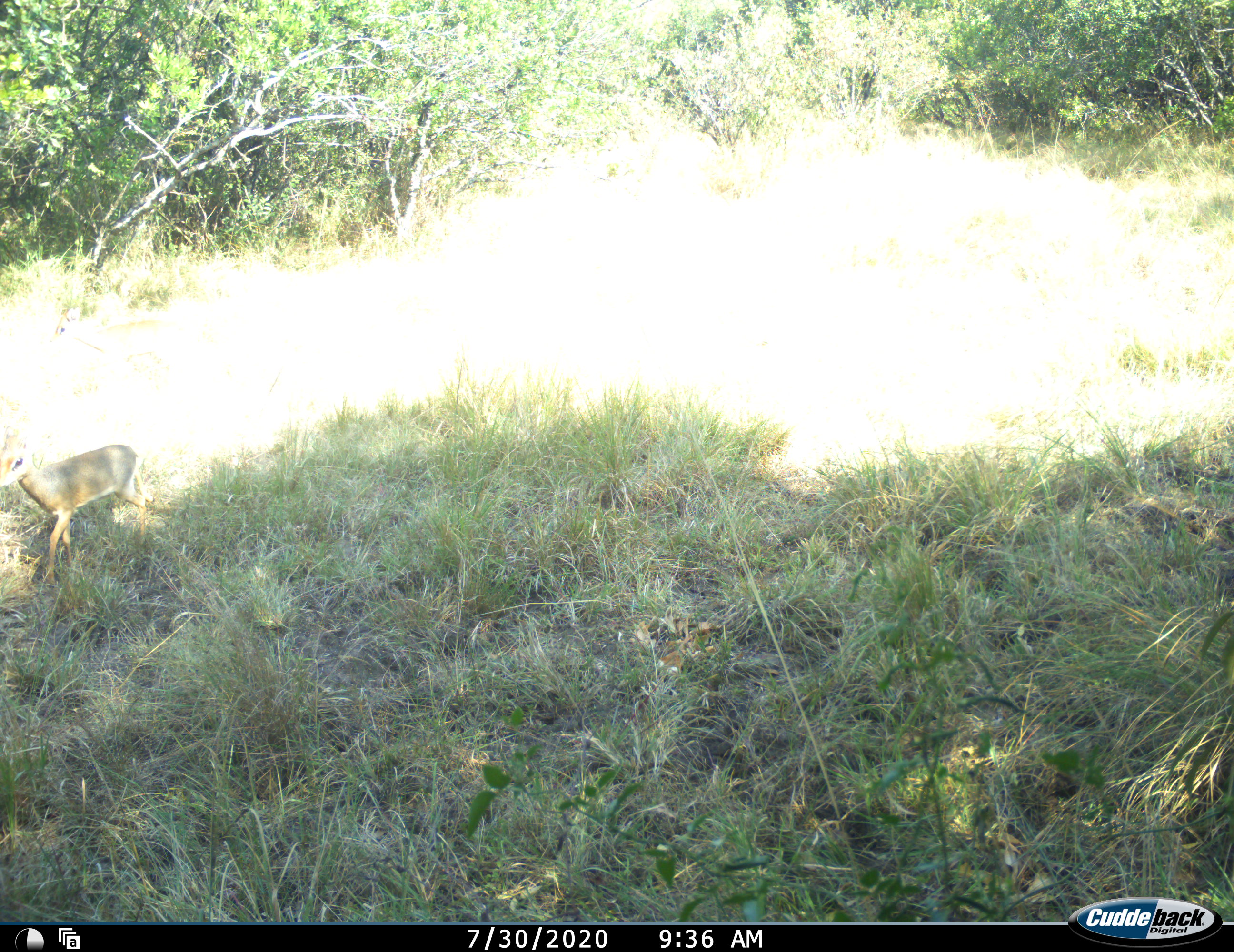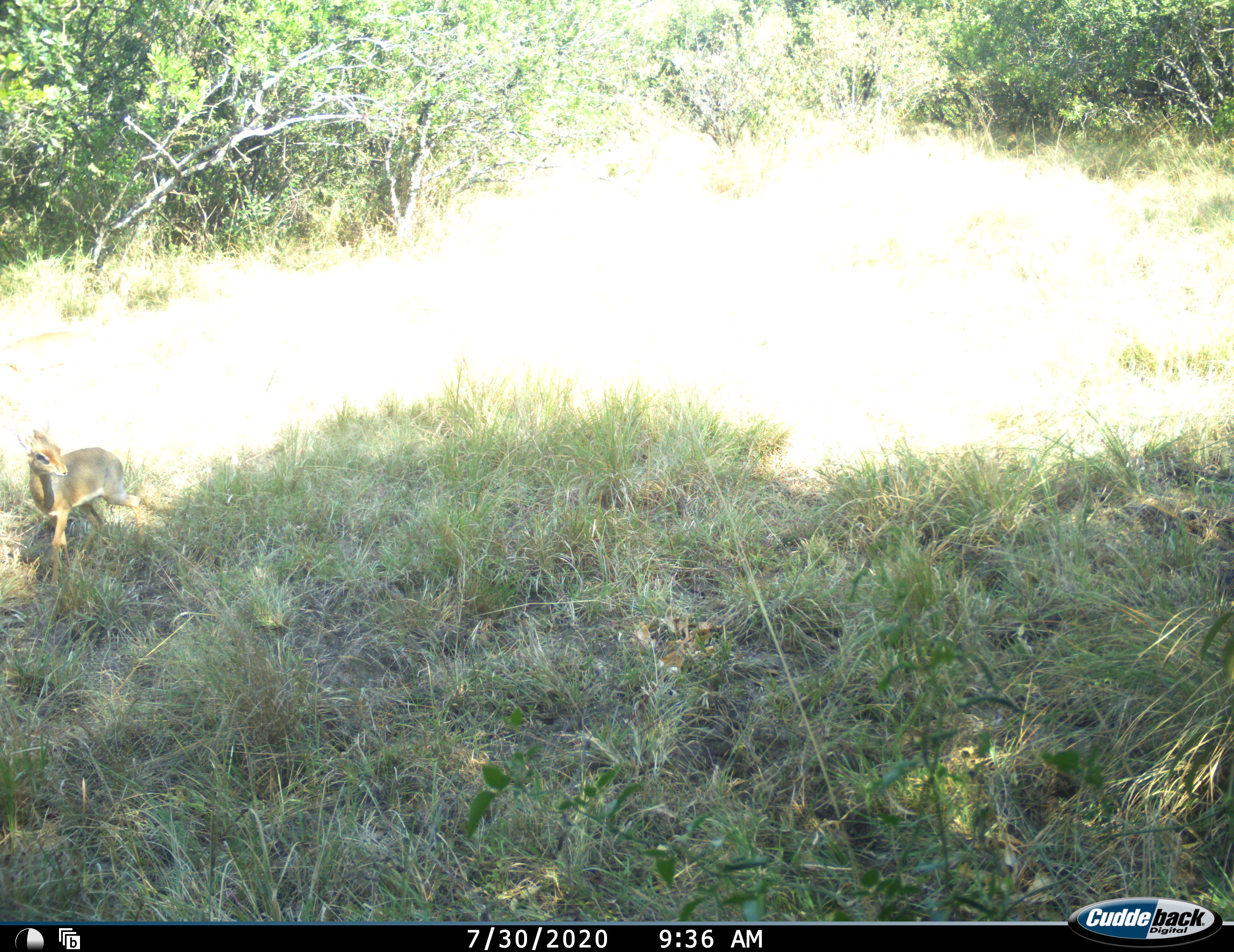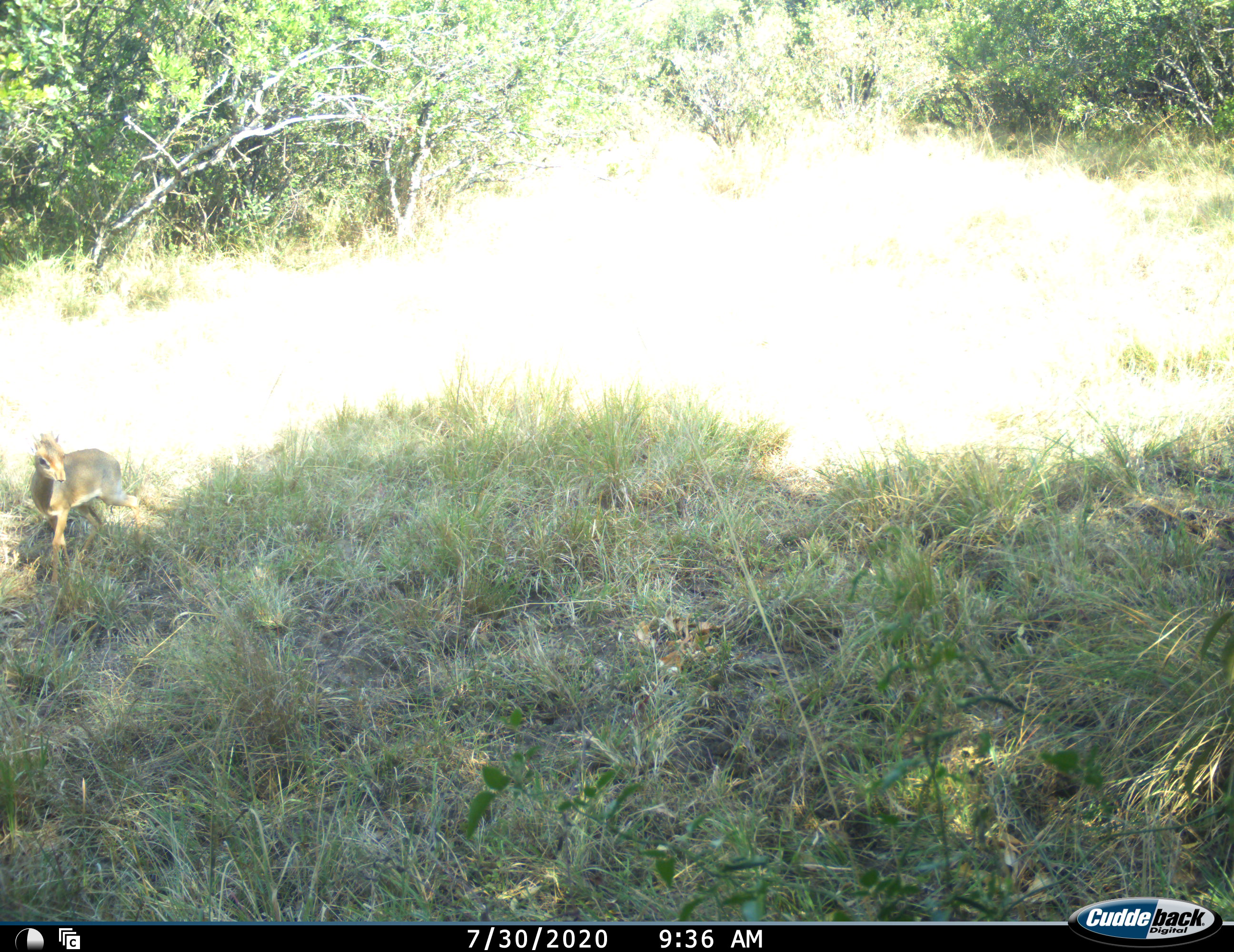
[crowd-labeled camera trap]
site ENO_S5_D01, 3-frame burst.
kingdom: Animalia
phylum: Chordata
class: Mammalia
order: Artiodactyla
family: Bovidae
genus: Madoqua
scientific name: Madoqua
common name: dik-dik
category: dikdik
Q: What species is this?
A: Dikdik (dik-dik) (Madoqua).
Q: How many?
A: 1.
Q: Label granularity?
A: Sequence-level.